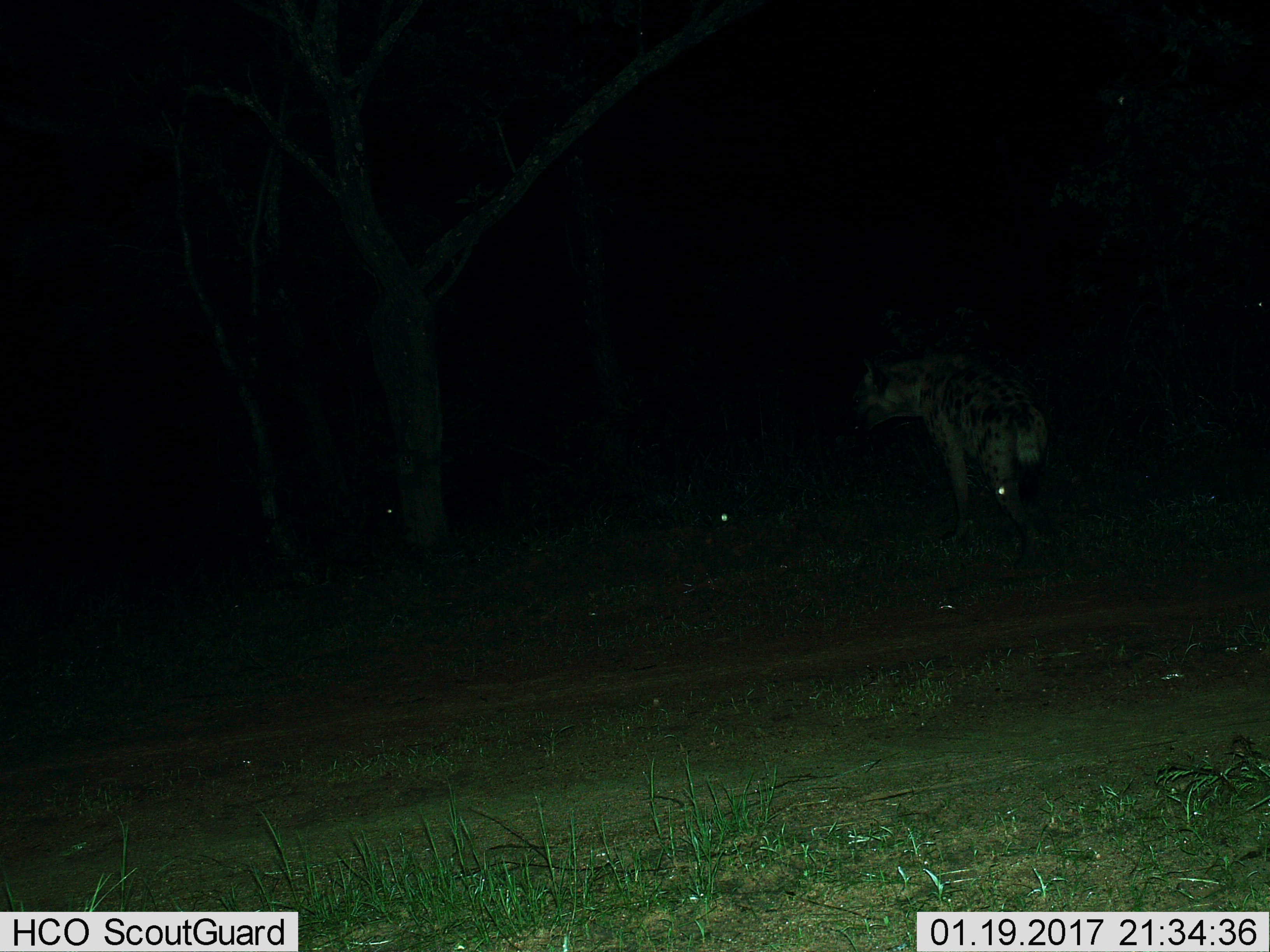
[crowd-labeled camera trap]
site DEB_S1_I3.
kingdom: Animalia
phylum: Chordata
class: Mammalia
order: Carnivora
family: Hyaenidae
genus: Crocuta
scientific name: Crocuta crocuta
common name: spotted hyena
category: hyenaspotted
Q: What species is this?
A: Hyenaspotted (spotted hyena) (Crocuta crocuta).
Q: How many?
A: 1.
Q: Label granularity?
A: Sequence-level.